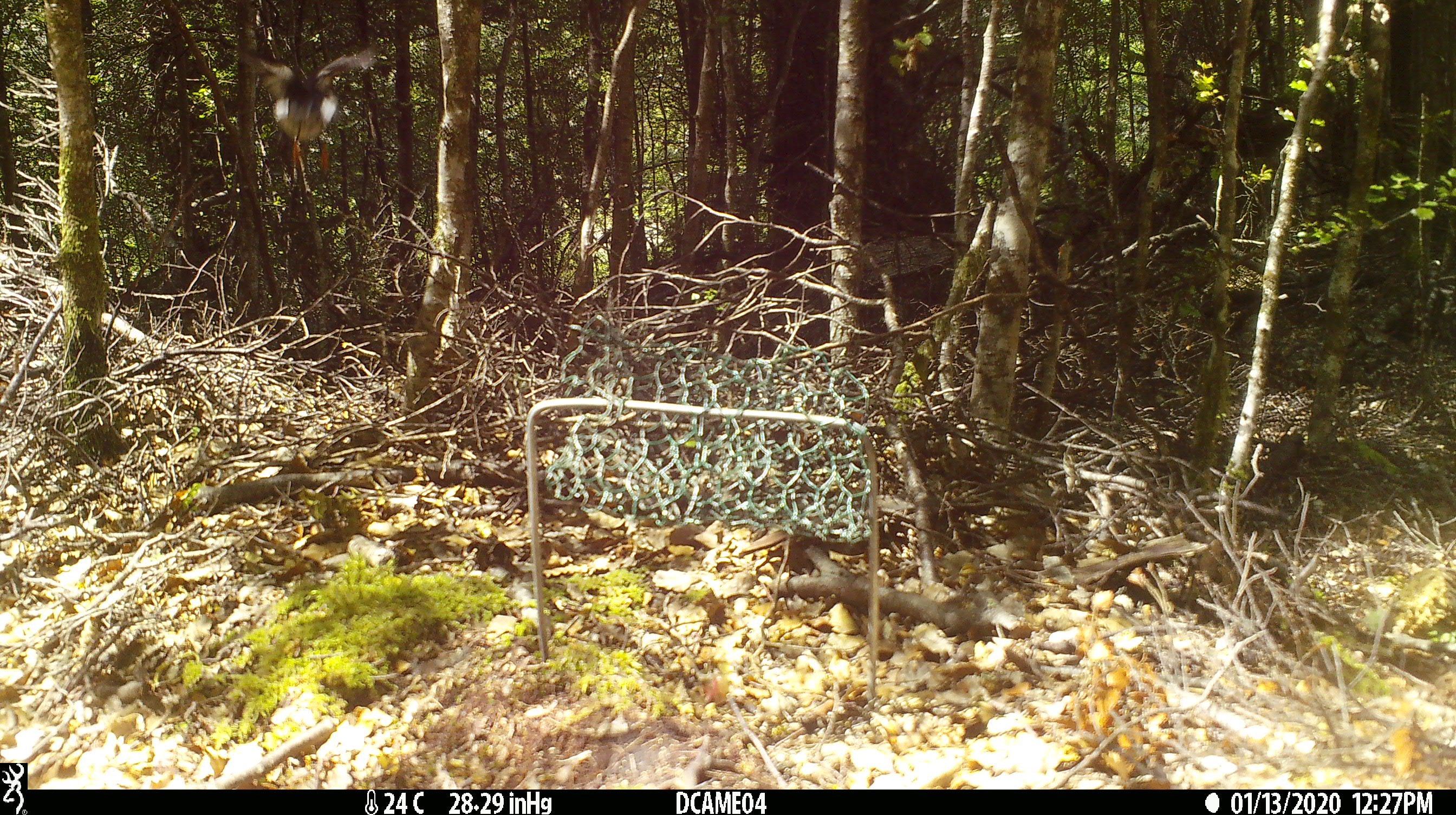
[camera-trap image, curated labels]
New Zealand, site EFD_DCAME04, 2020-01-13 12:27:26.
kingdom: Animalia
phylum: Chordata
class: Aves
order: Passeriformes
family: Petroicidae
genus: Petroica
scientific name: Petroica macrocephala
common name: tomtit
Tomtit (Petroica macrocephala).